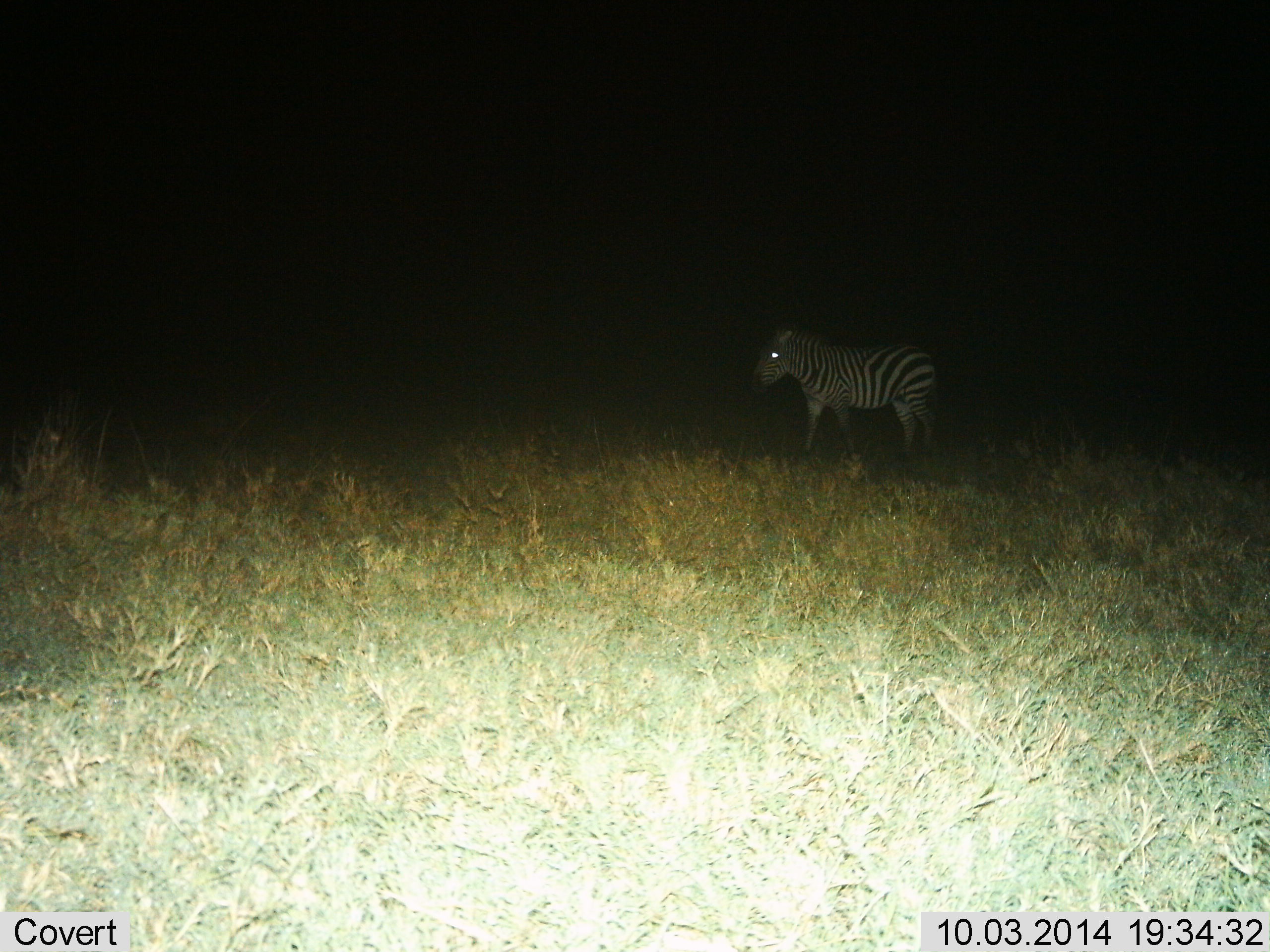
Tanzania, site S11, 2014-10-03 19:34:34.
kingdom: Animalia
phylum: Chordata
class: Mammalia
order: Perissodactyla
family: Equidae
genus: Equus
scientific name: Equus quagga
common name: plains zebra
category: zebra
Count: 1.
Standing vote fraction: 70%.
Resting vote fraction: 0%.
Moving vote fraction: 40%.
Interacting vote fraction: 0%.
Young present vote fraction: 0%.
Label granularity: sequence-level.